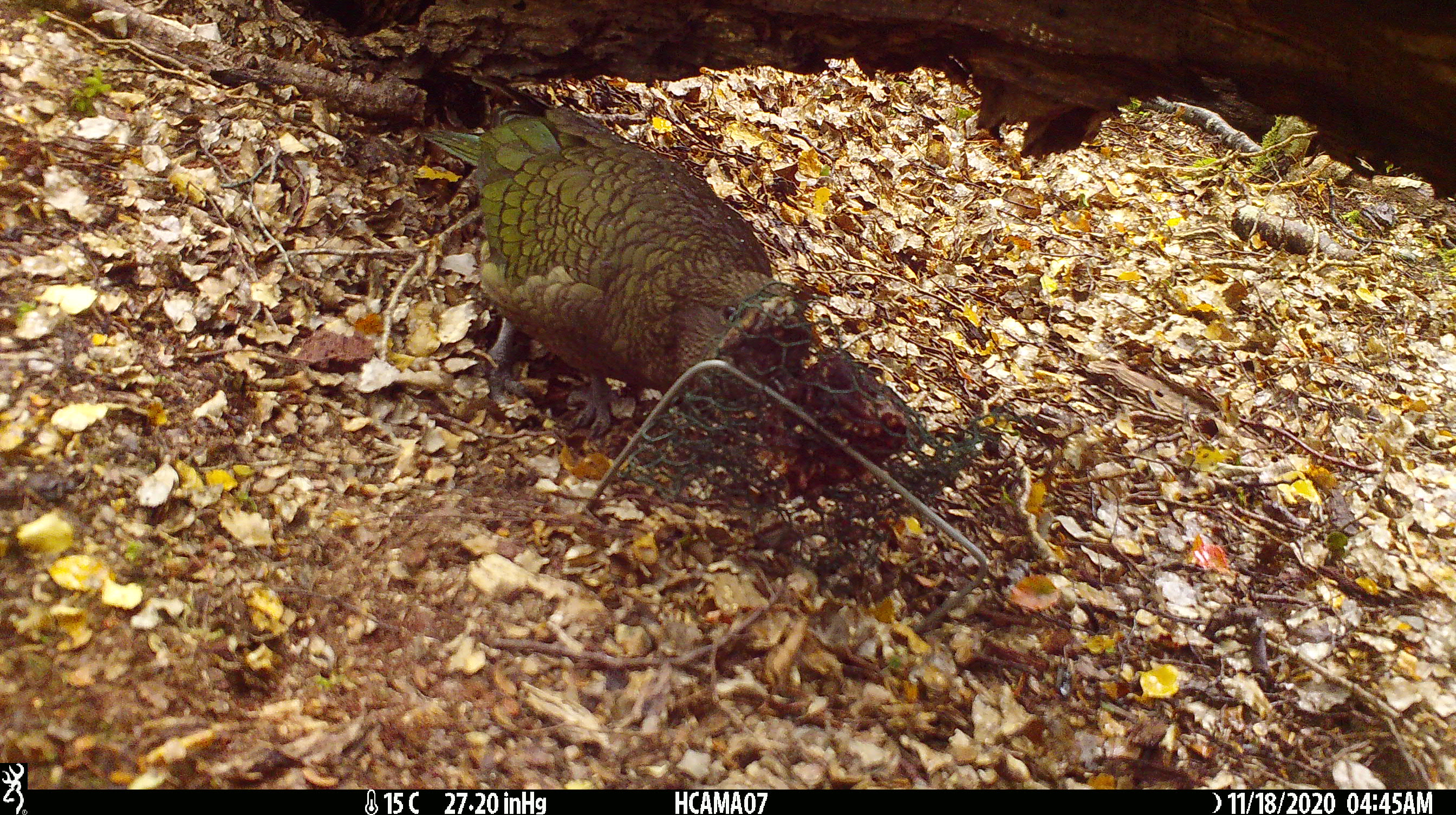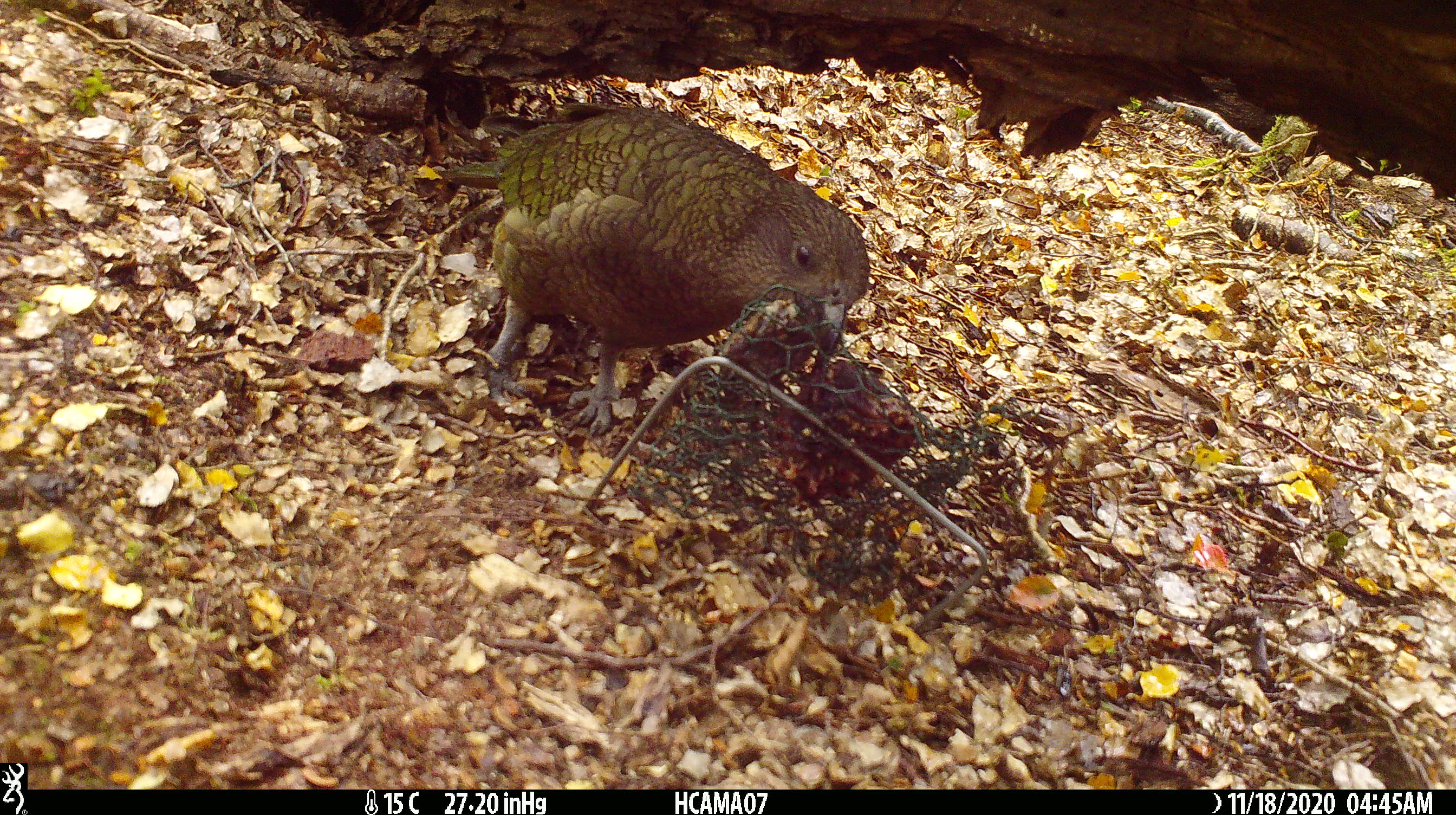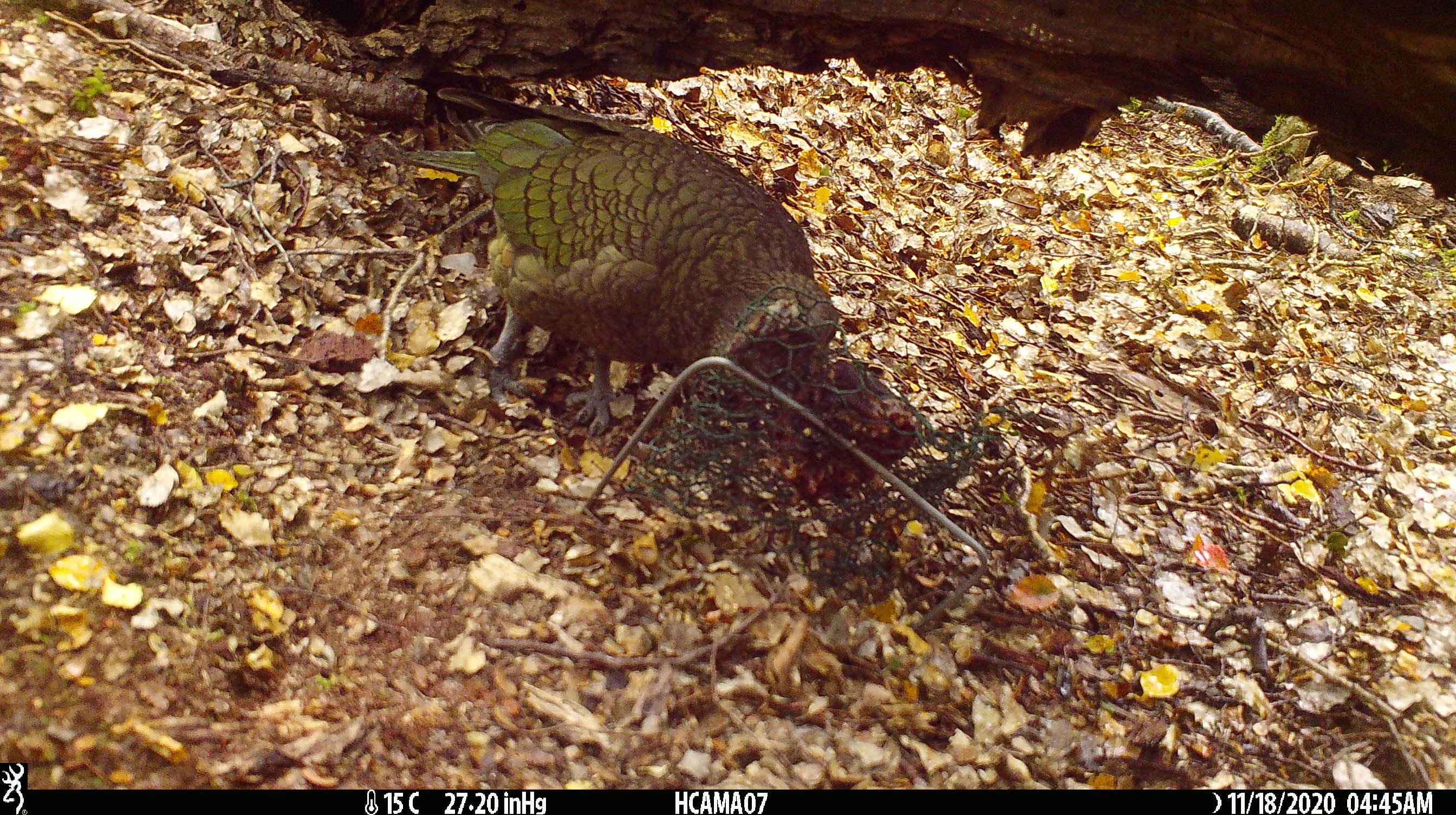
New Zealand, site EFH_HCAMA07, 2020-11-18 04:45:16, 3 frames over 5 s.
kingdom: Animalia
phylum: Chordata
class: Aves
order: Psittaciformes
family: Strigopidae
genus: Nestor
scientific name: Nestor notabilis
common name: kea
Kea (Nestor notabilis).